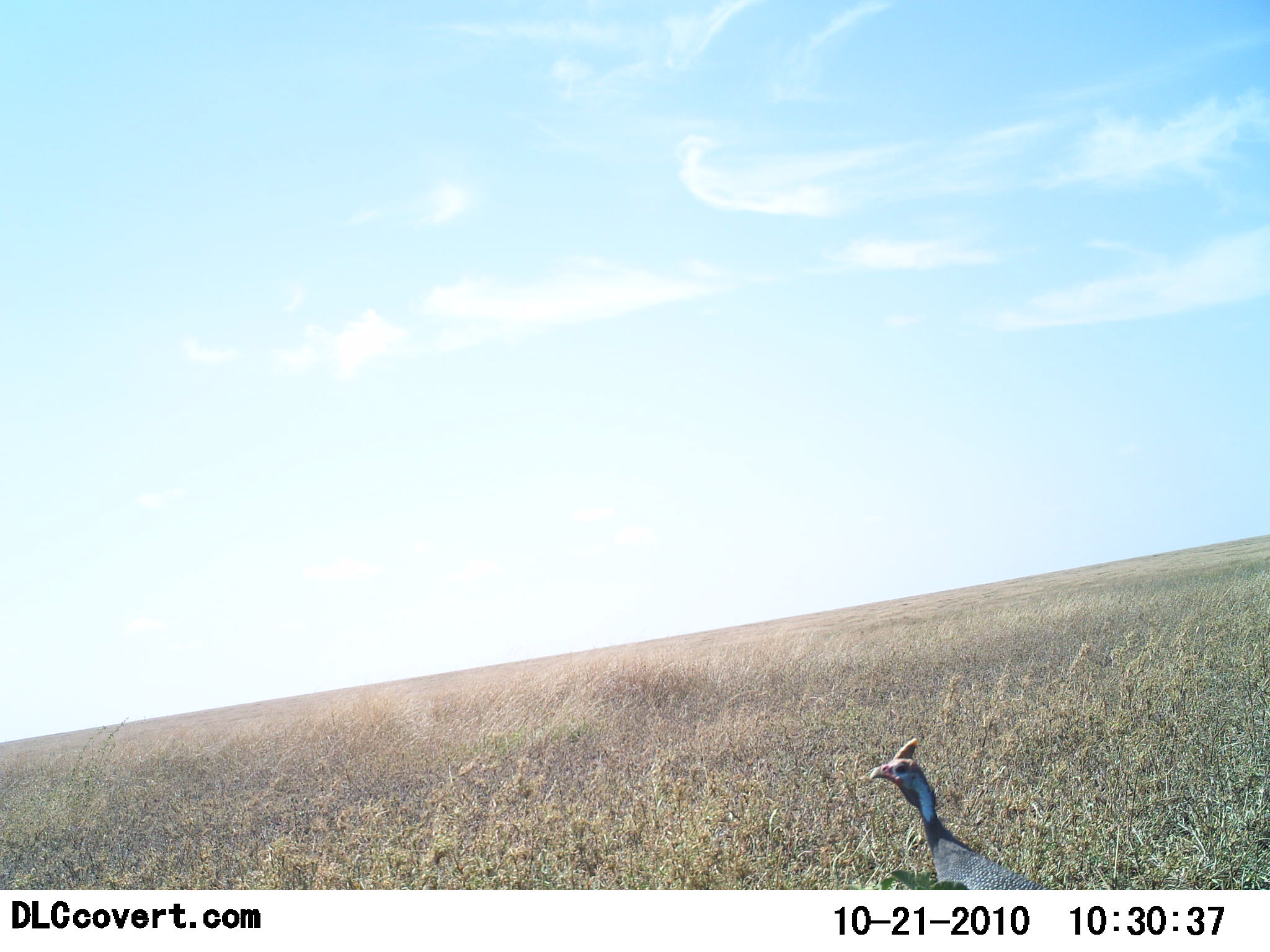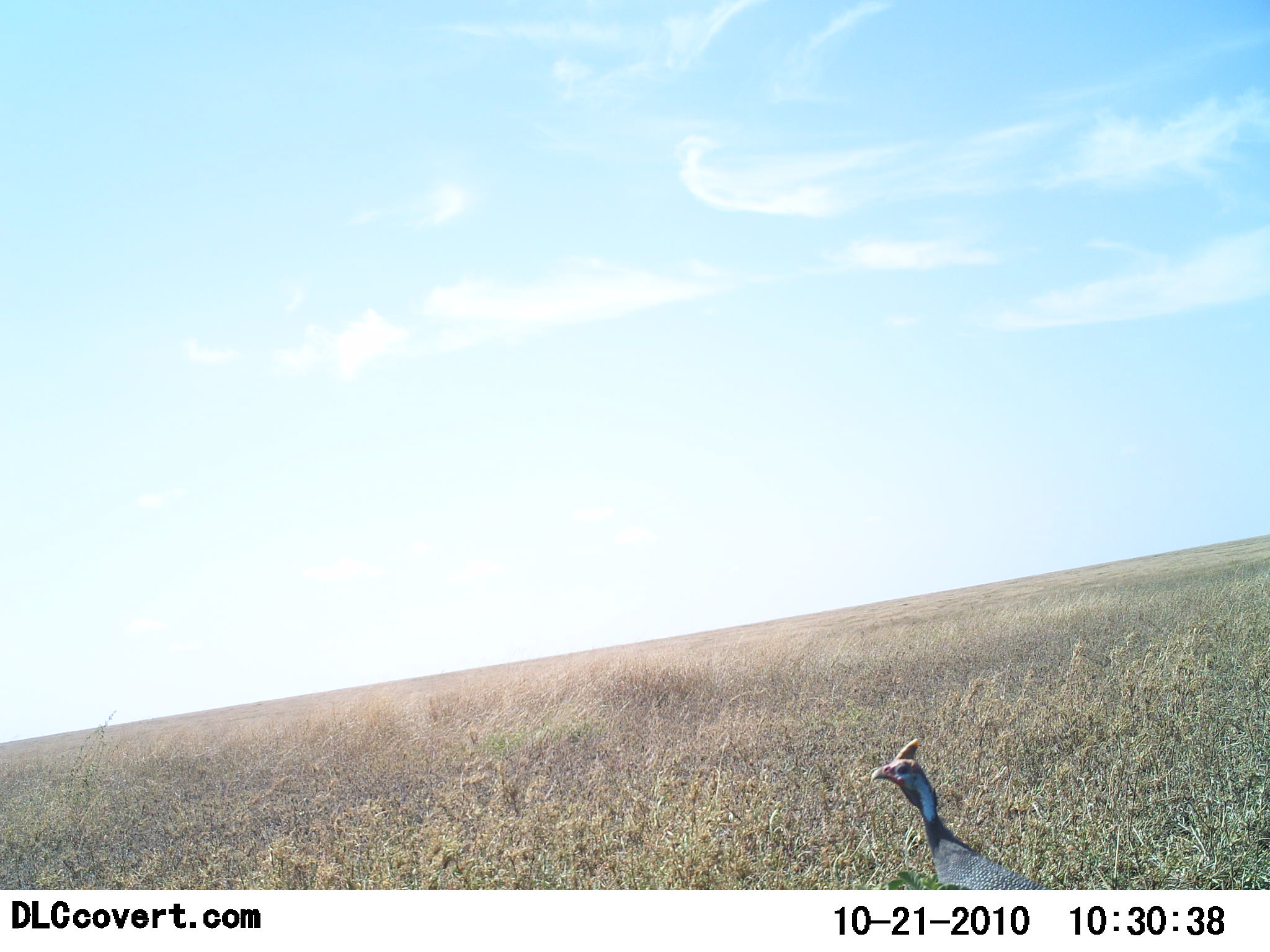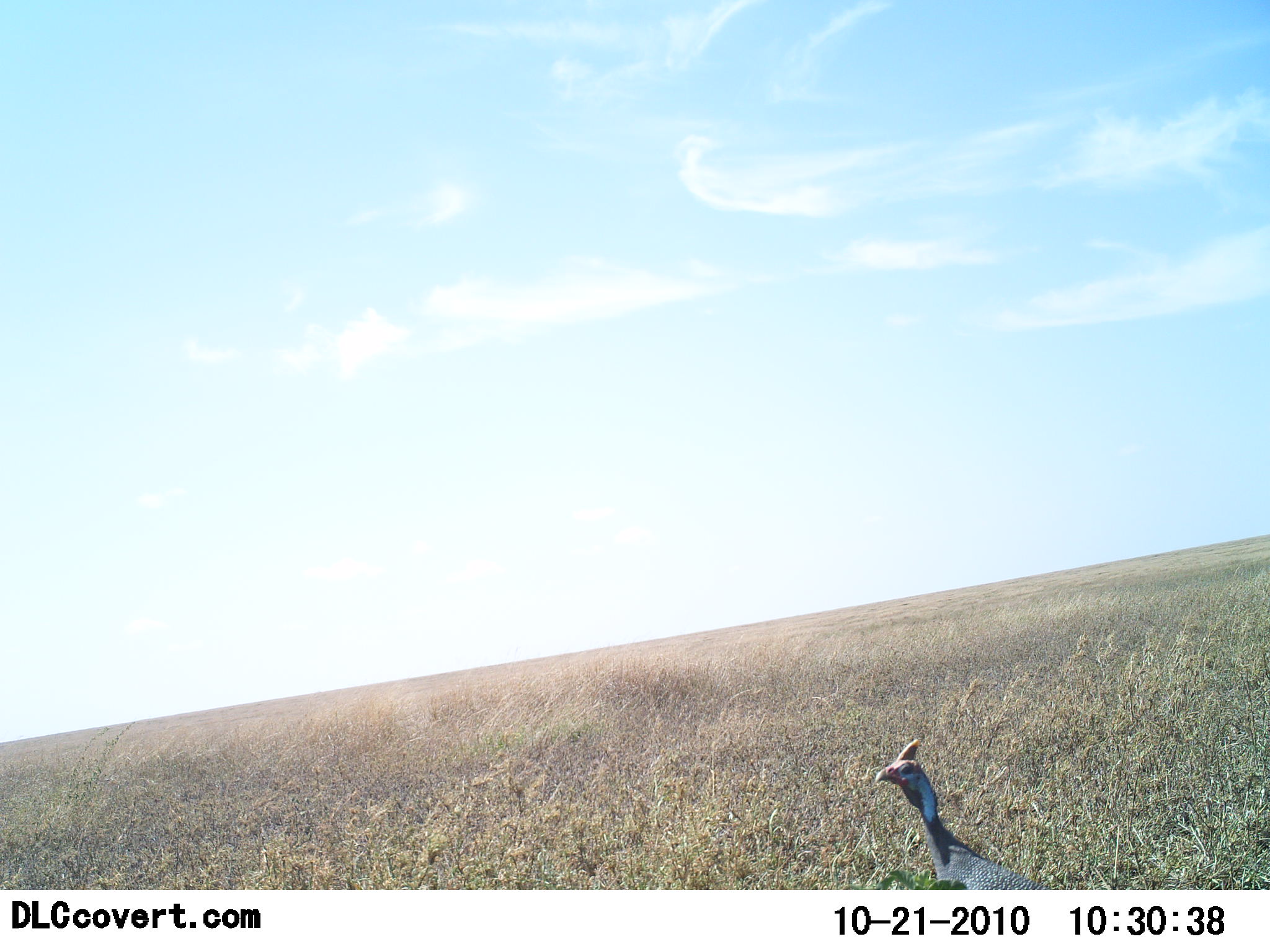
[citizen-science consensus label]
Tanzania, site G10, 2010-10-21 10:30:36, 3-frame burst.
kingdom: Animalia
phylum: Chordata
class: Aves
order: Galliformes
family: Numididae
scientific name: Numididae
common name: guinea fowl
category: guineafowl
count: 1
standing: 100%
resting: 0%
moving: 12%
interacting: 0%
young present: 0%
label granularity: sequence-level